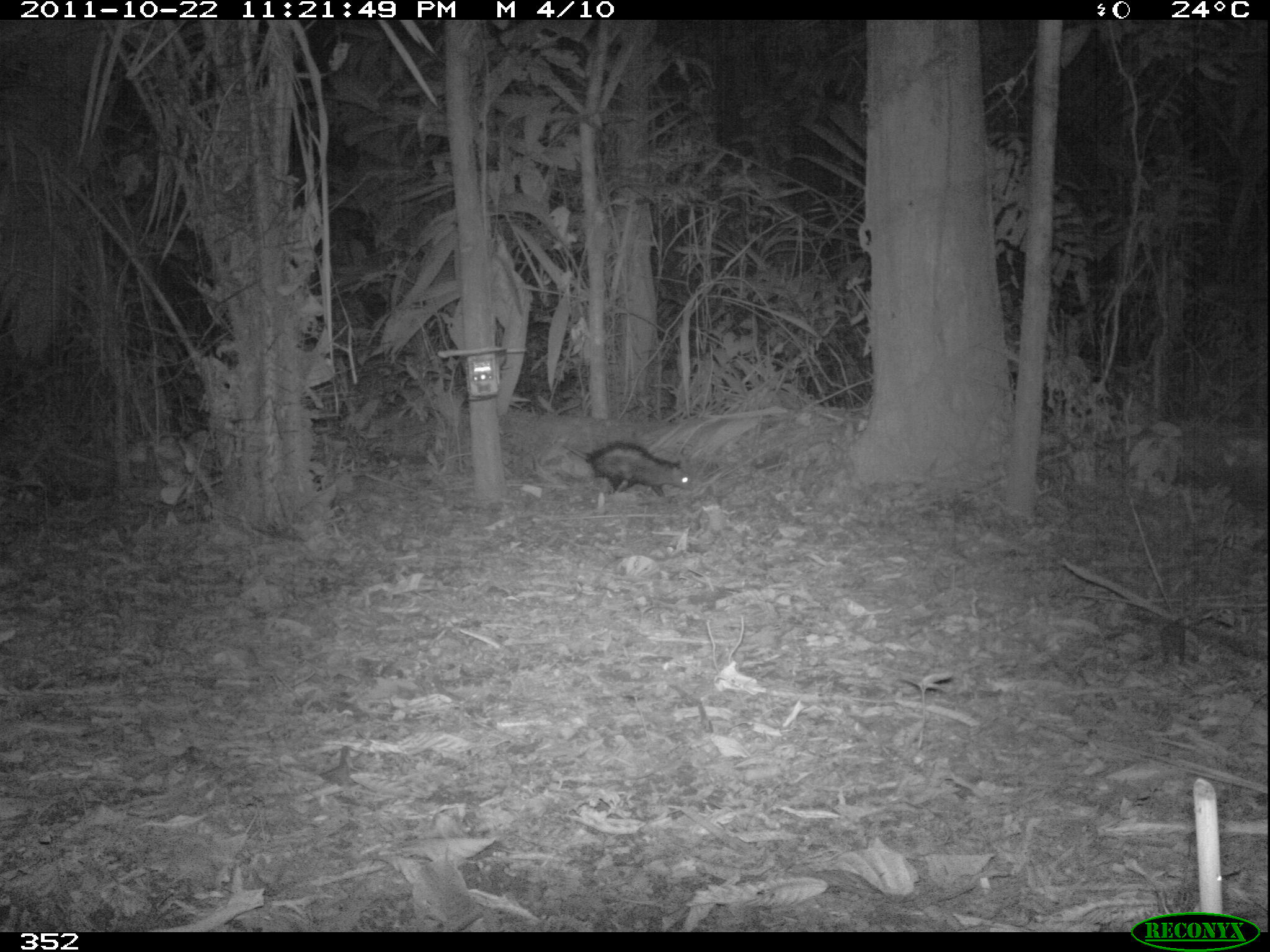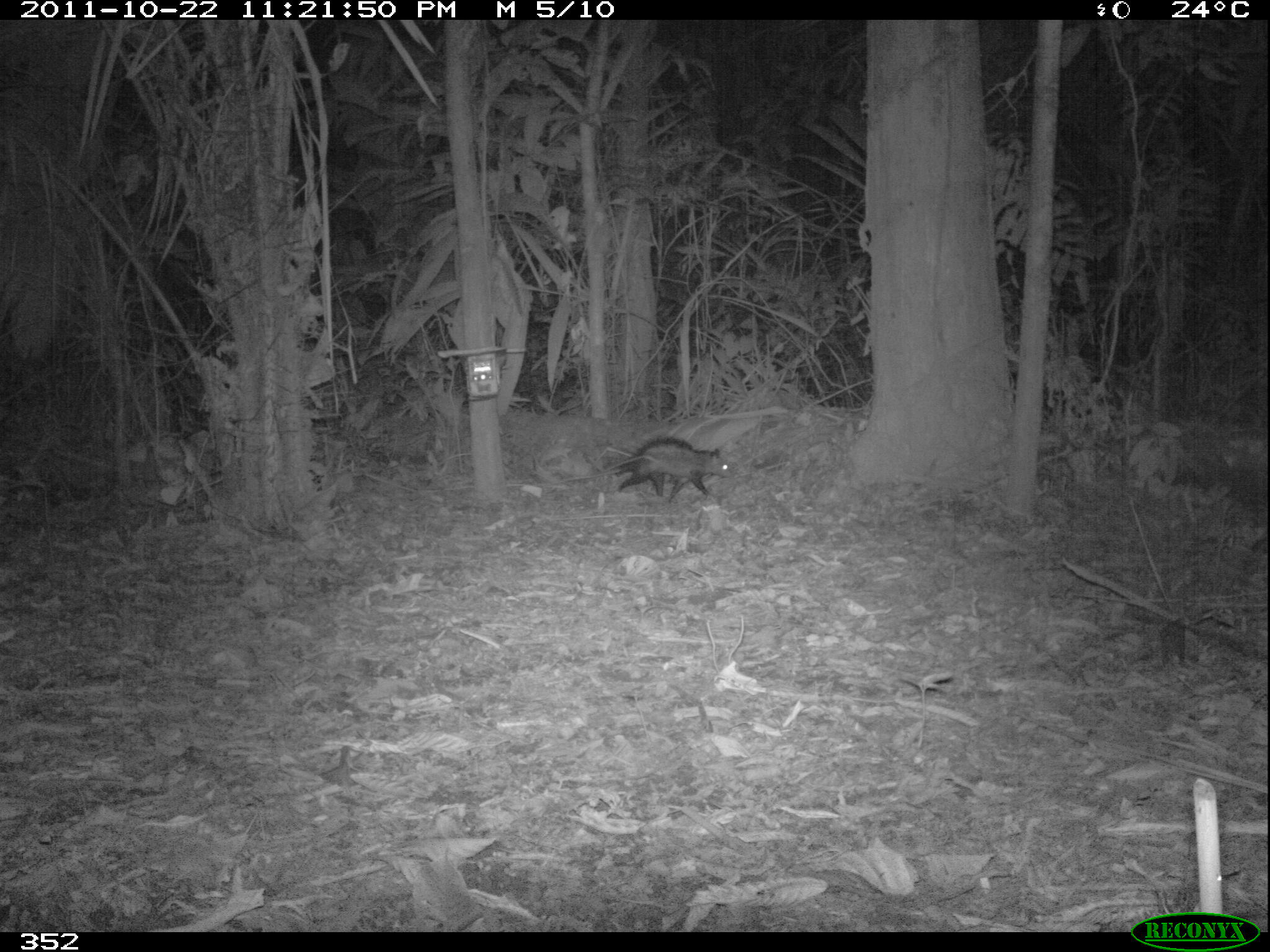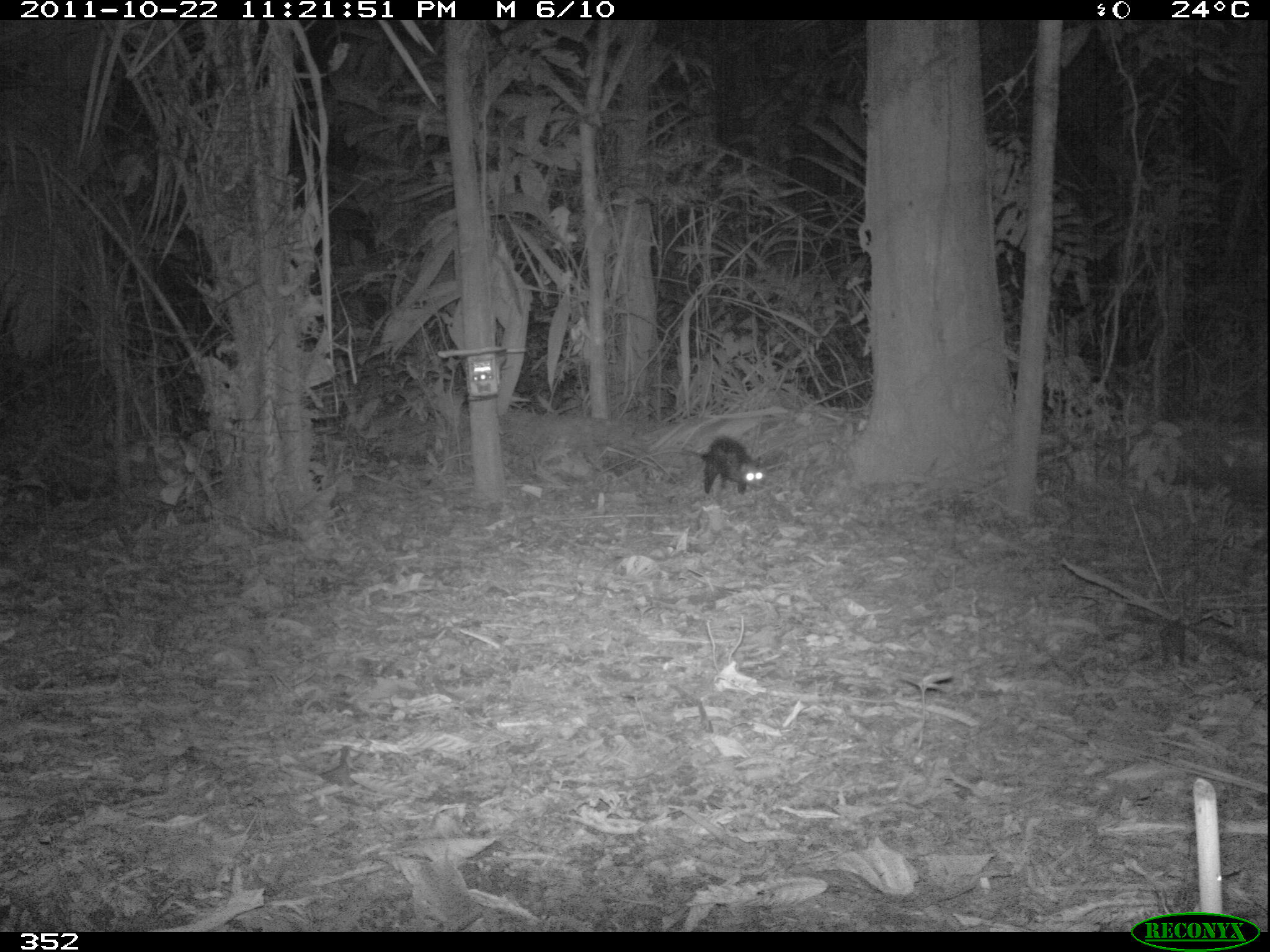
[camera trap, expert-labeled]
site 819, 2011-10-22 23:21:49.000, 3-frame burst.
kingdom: Animalia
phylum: Chordata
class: Mammalia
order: Didelphimorphia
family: Didelphidae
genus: Didelphis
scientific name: Didelphis marsupialis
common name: southern opossum